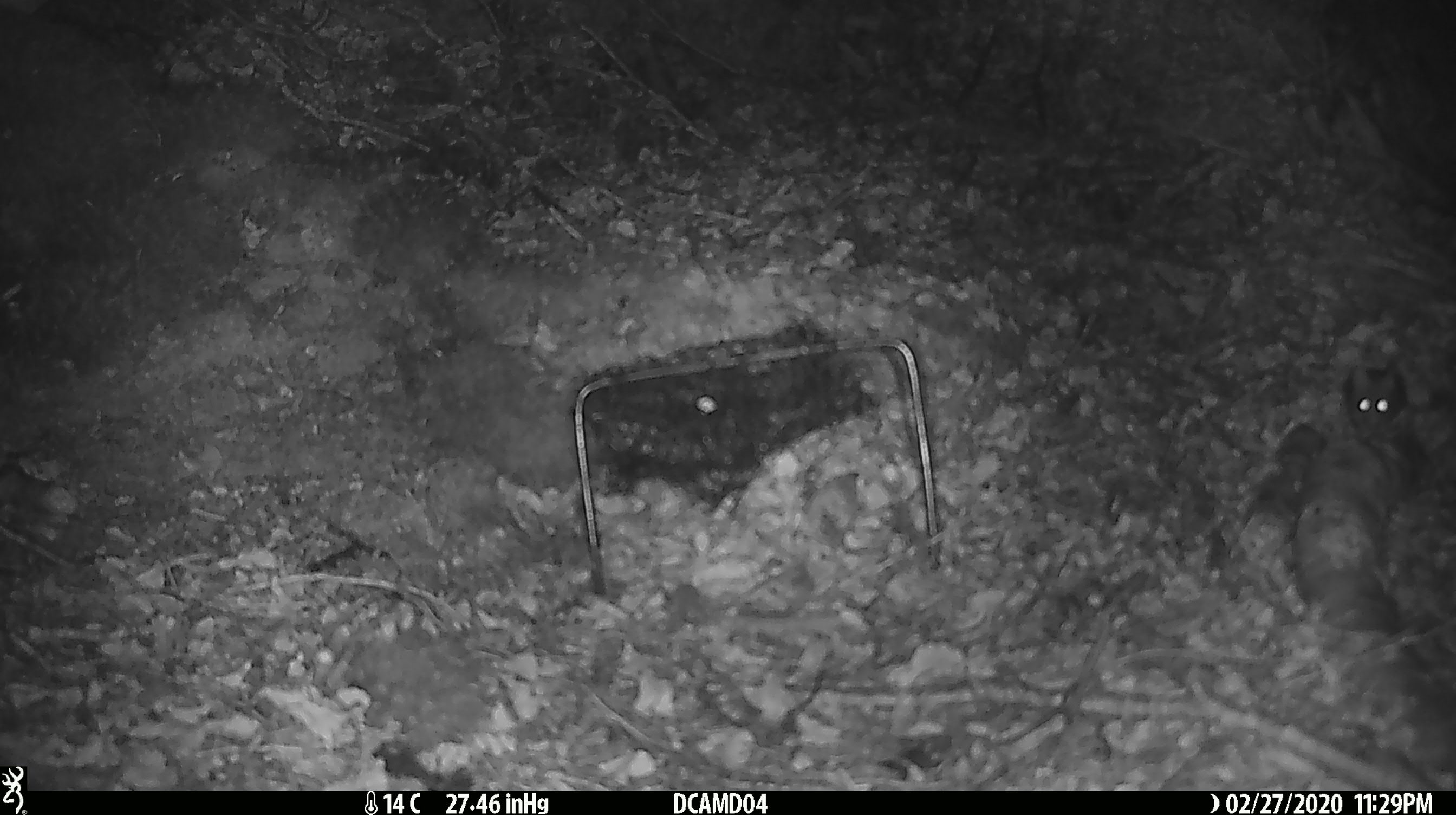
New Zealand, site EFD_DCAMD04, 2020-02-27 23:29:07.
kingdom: Animalia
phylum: Chordata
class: Mammalia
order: Rodentia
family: Muridae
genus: Mus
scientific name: Mus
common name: mouse